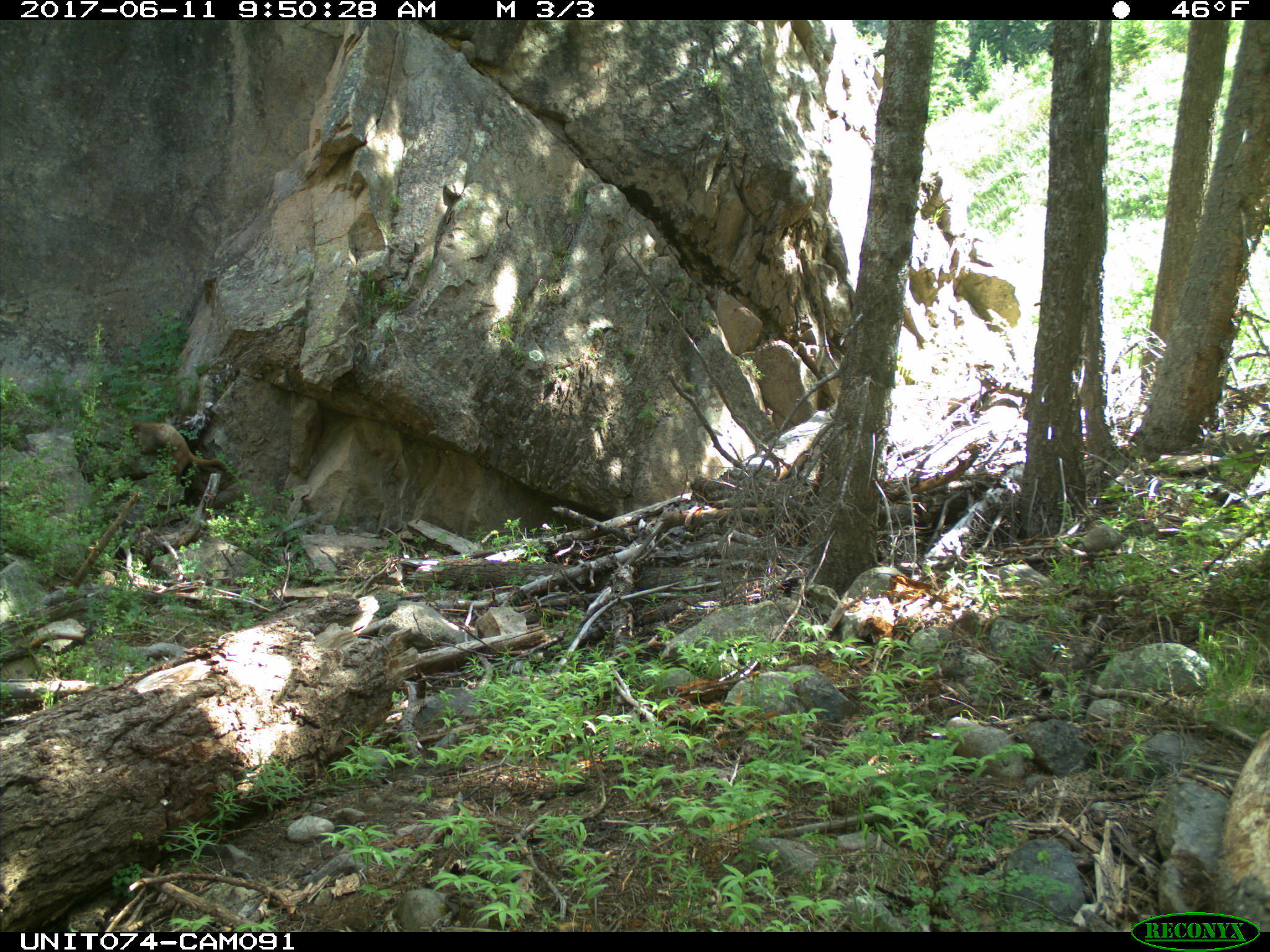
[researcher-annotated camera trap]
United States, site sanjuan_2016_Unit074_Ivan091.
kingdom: Animalia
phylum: Chordata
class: Mammalia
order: Rodentia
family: Sciuridae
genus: Marmota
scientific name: Marmota flaviventris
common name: yellow-bellied marmot